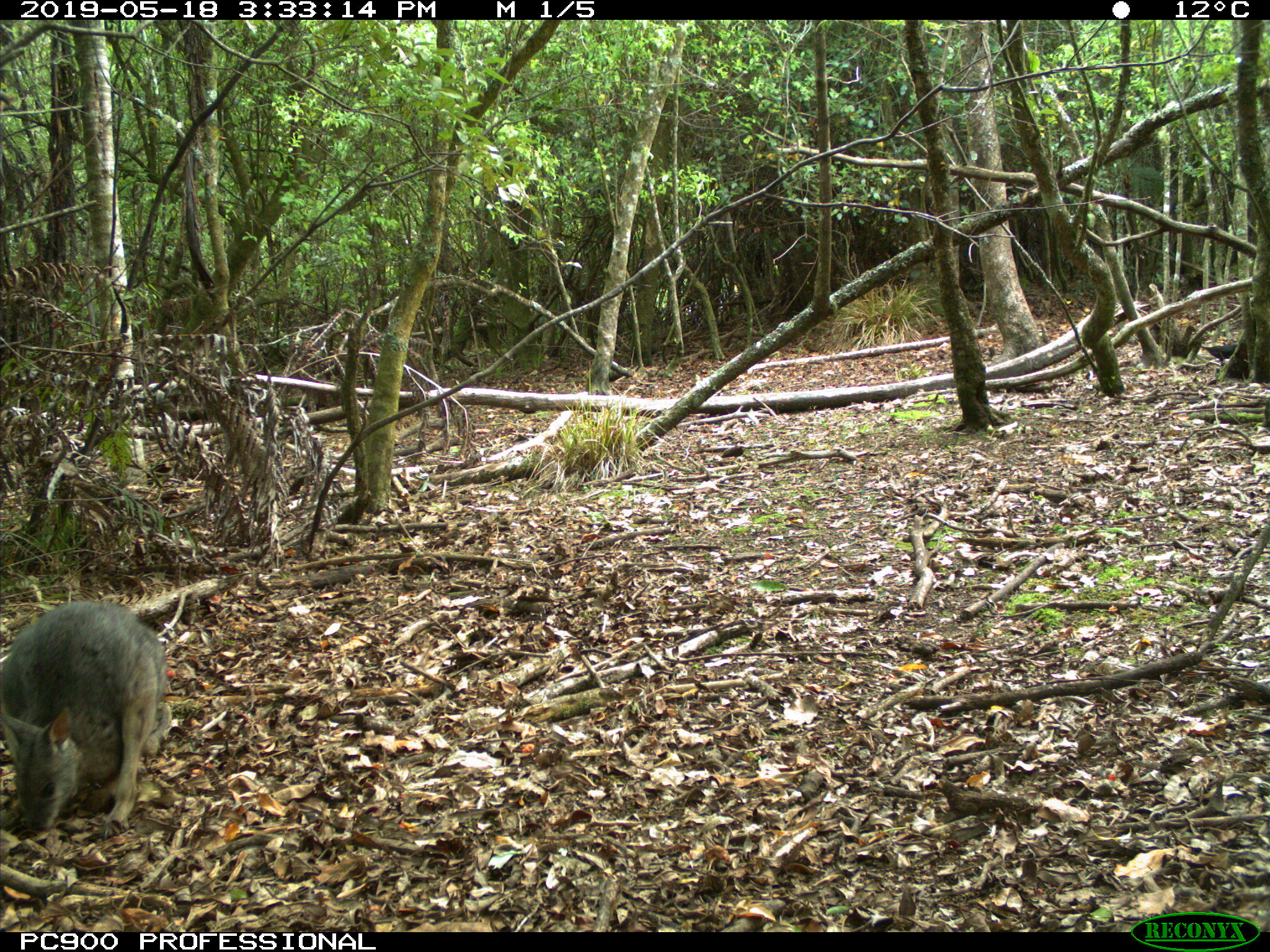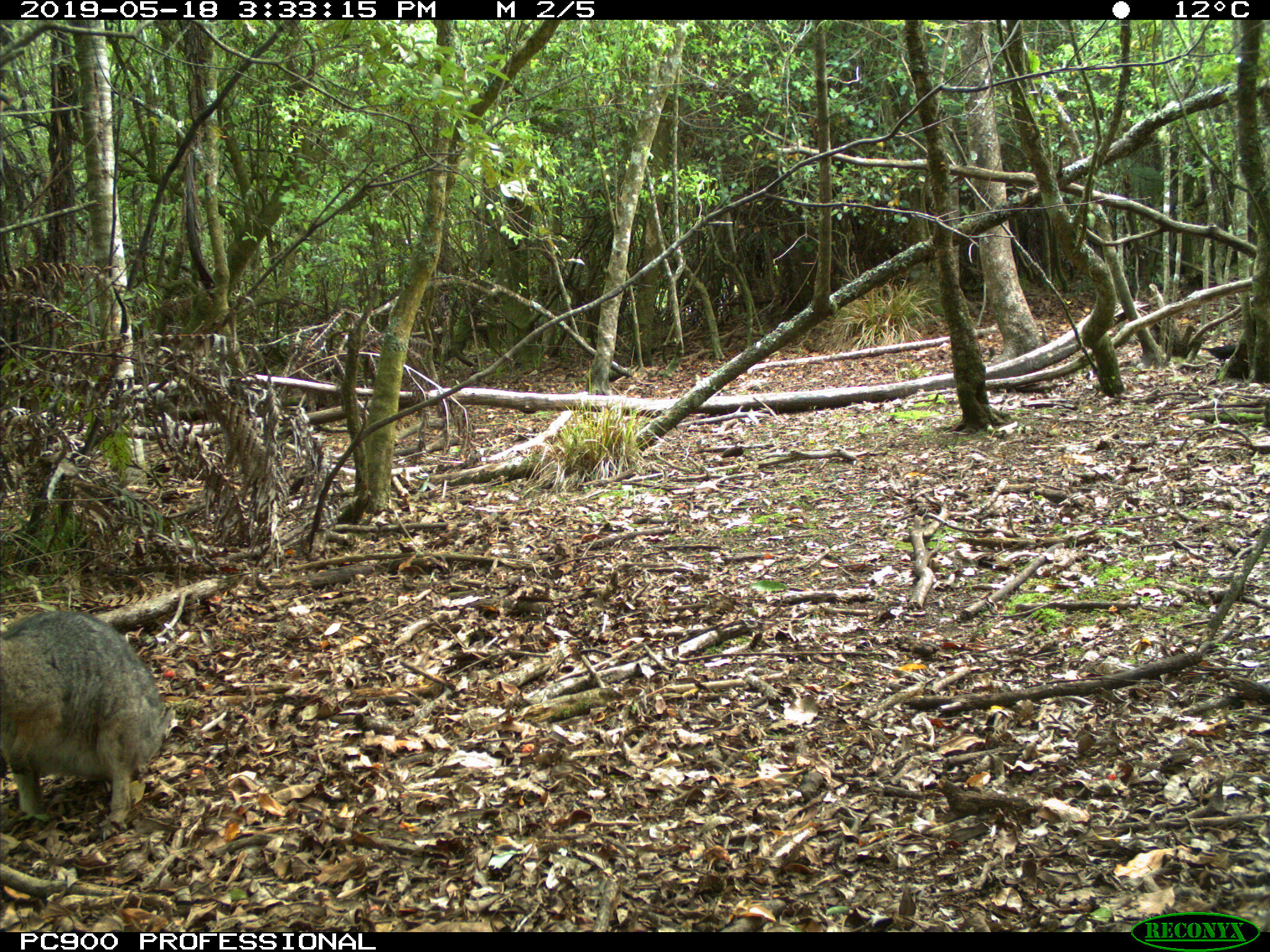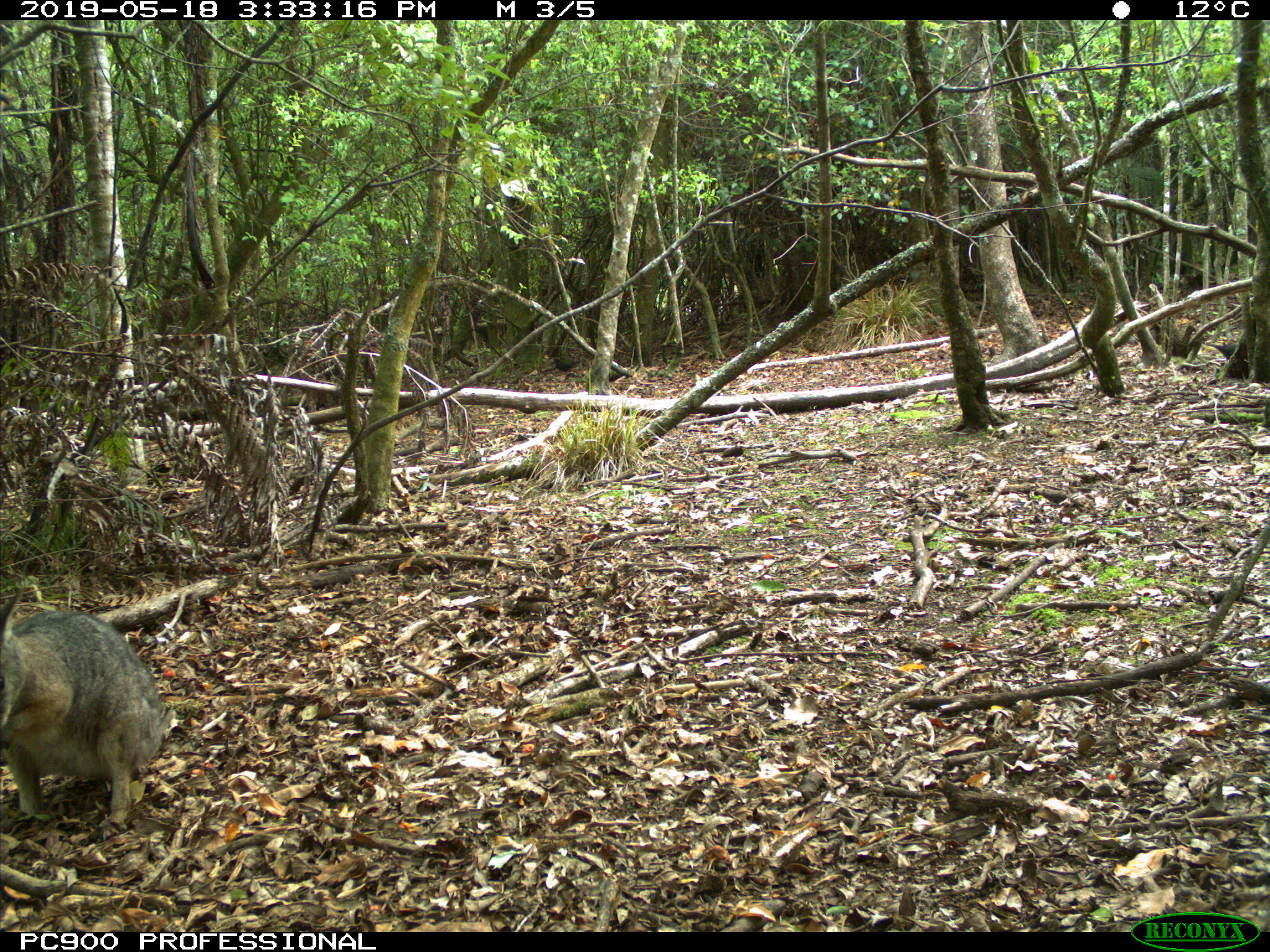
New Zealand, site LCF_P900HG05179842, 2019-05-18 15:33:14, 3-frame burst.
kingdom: Animalia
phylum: Chordata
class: Mammalia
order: Diprotodontia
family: Macropodidae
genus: Notamacropus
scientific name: Notamacropus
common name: wallaby